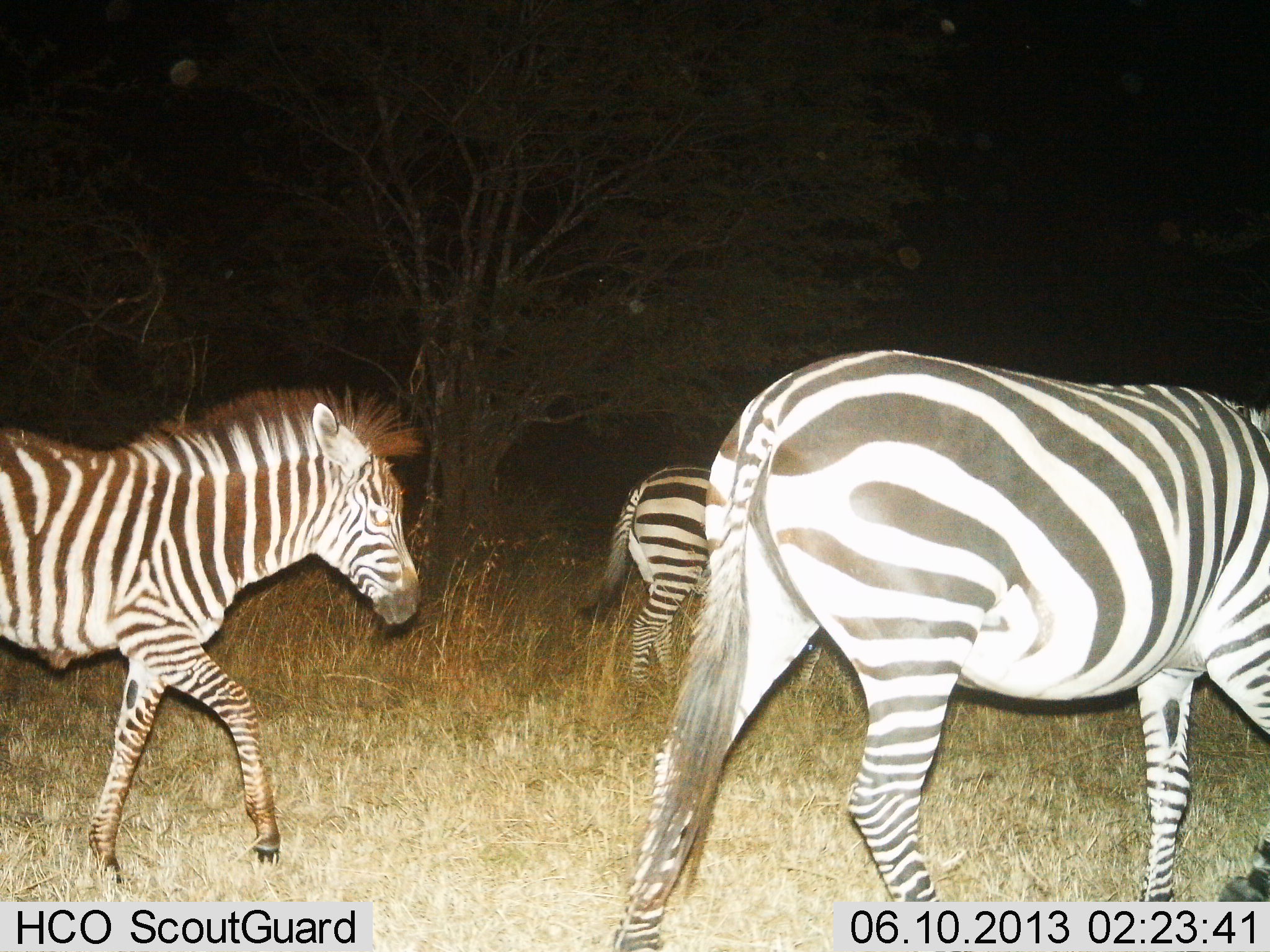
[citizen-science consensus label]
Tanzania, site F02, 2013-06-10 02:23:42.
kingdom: Animalia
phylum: Chordata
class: Mammalia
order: Perissodactyla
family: Equidae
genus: Equus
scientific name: Equus quagga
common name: plains zebra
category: zebra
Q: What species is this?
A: Zebra (plains zebra) (Equus quagga).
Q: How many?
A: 3.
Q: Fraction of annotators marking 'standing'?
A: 14%.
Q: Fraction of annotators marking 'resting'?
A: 0%.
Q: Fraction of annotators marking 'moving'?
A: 89%.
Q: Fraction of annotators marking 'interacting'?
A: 0%.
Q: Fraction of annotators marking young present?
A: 8%.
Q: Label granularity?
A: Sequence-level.